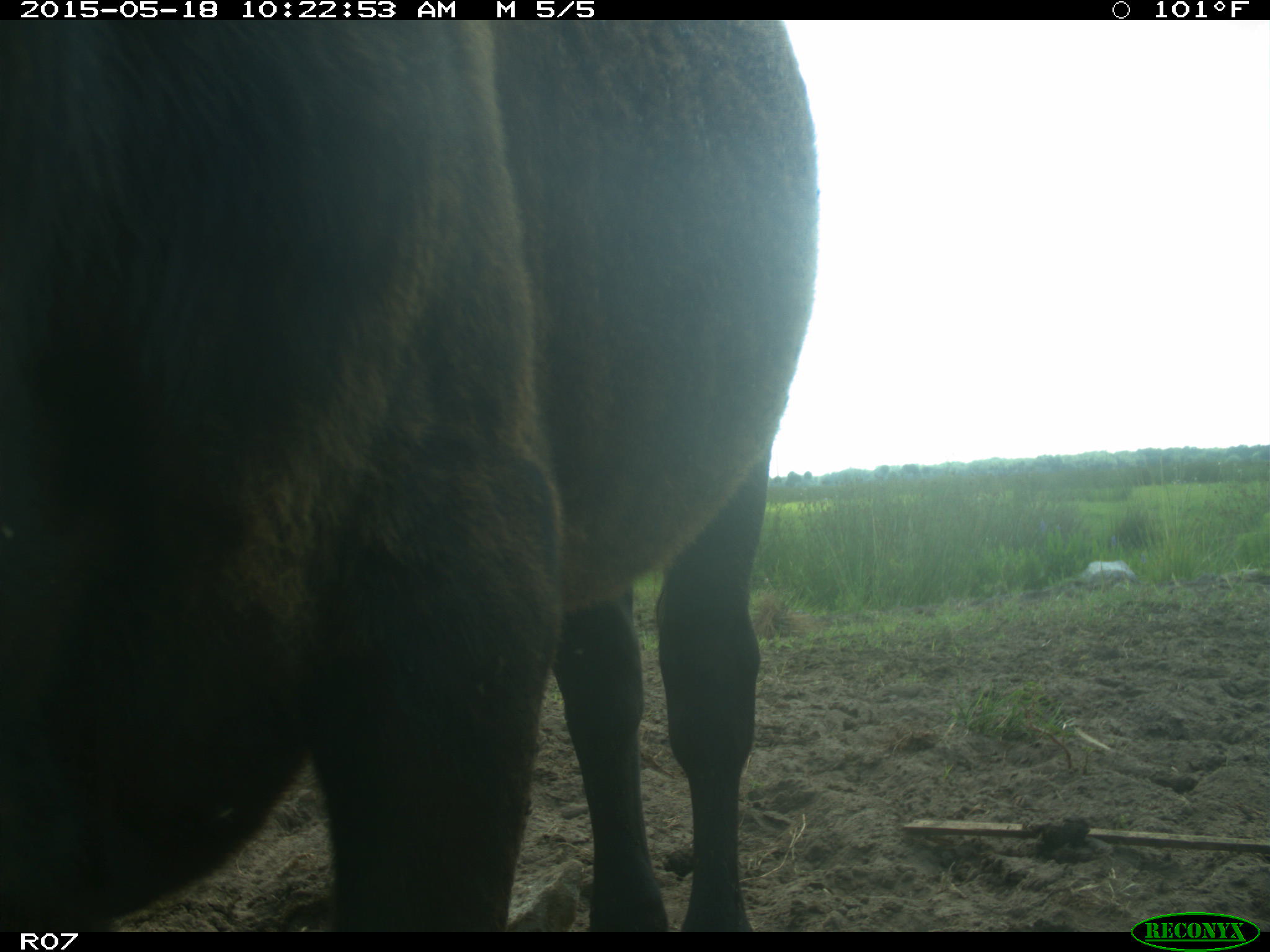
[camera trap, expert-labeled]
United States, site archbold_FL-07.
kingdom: Animalia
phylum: Chordata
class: Mammalia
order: Artiodactyla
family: Bovidae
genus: Bos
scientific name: Bos taurus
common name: domestic cow